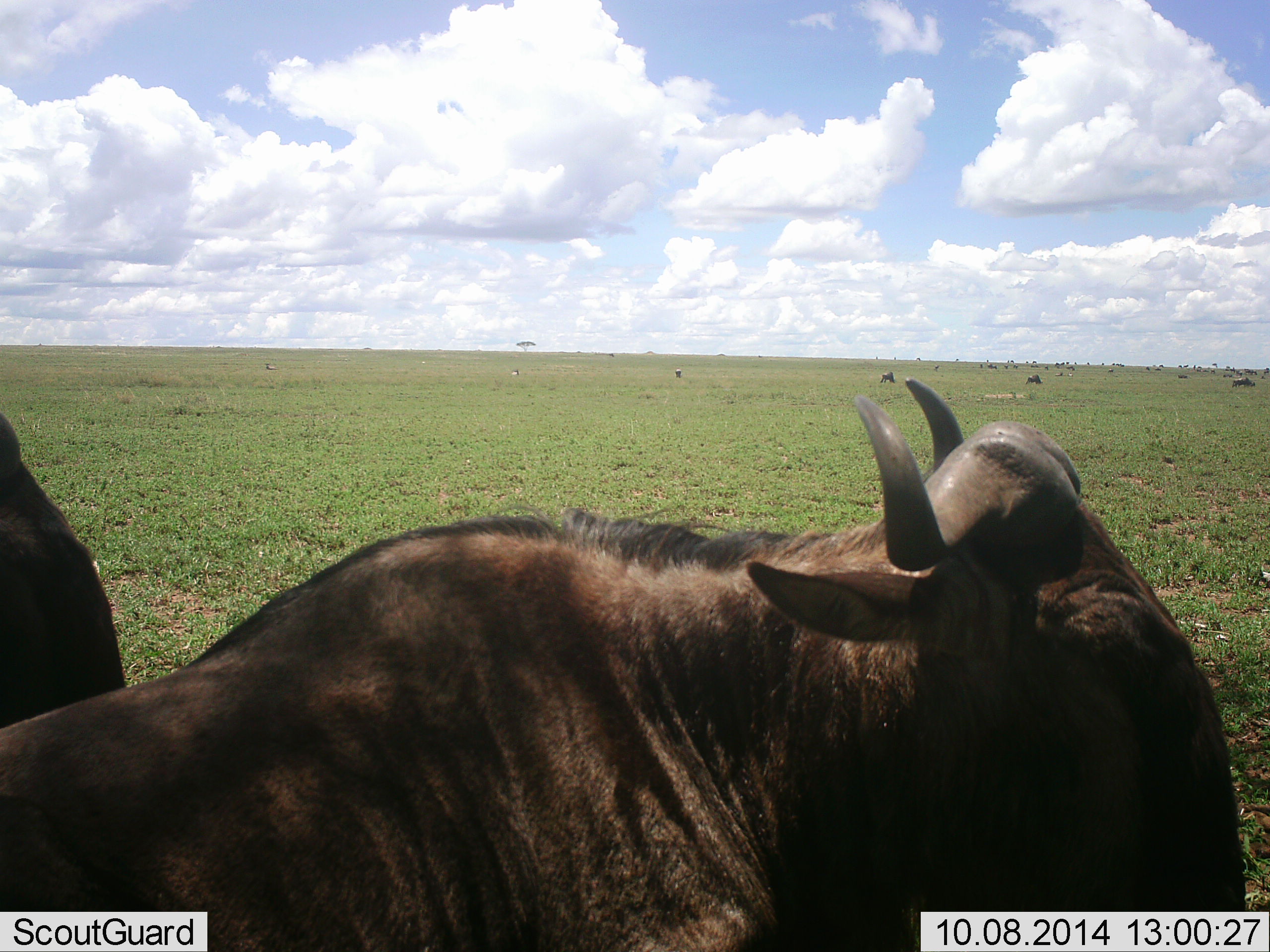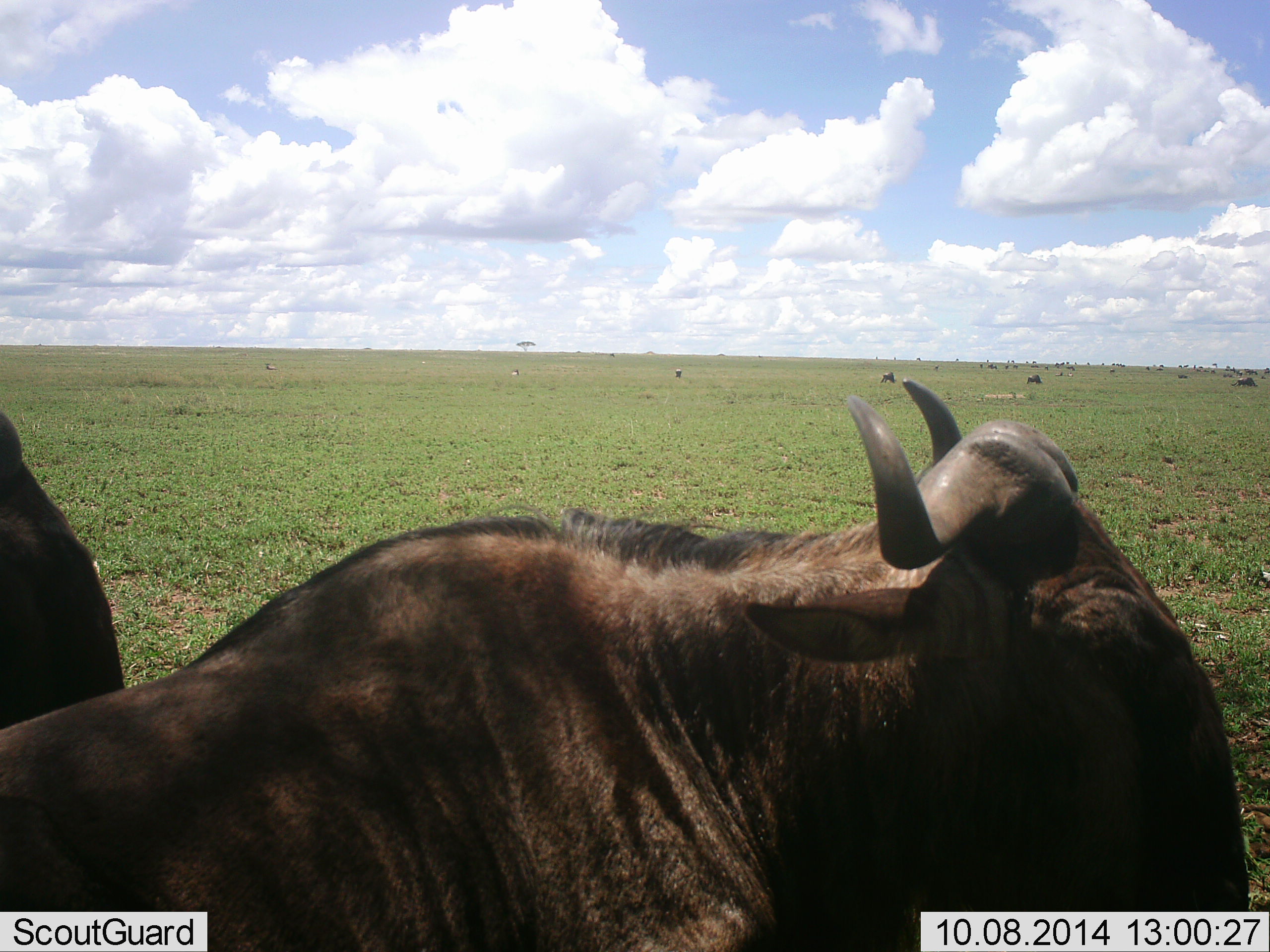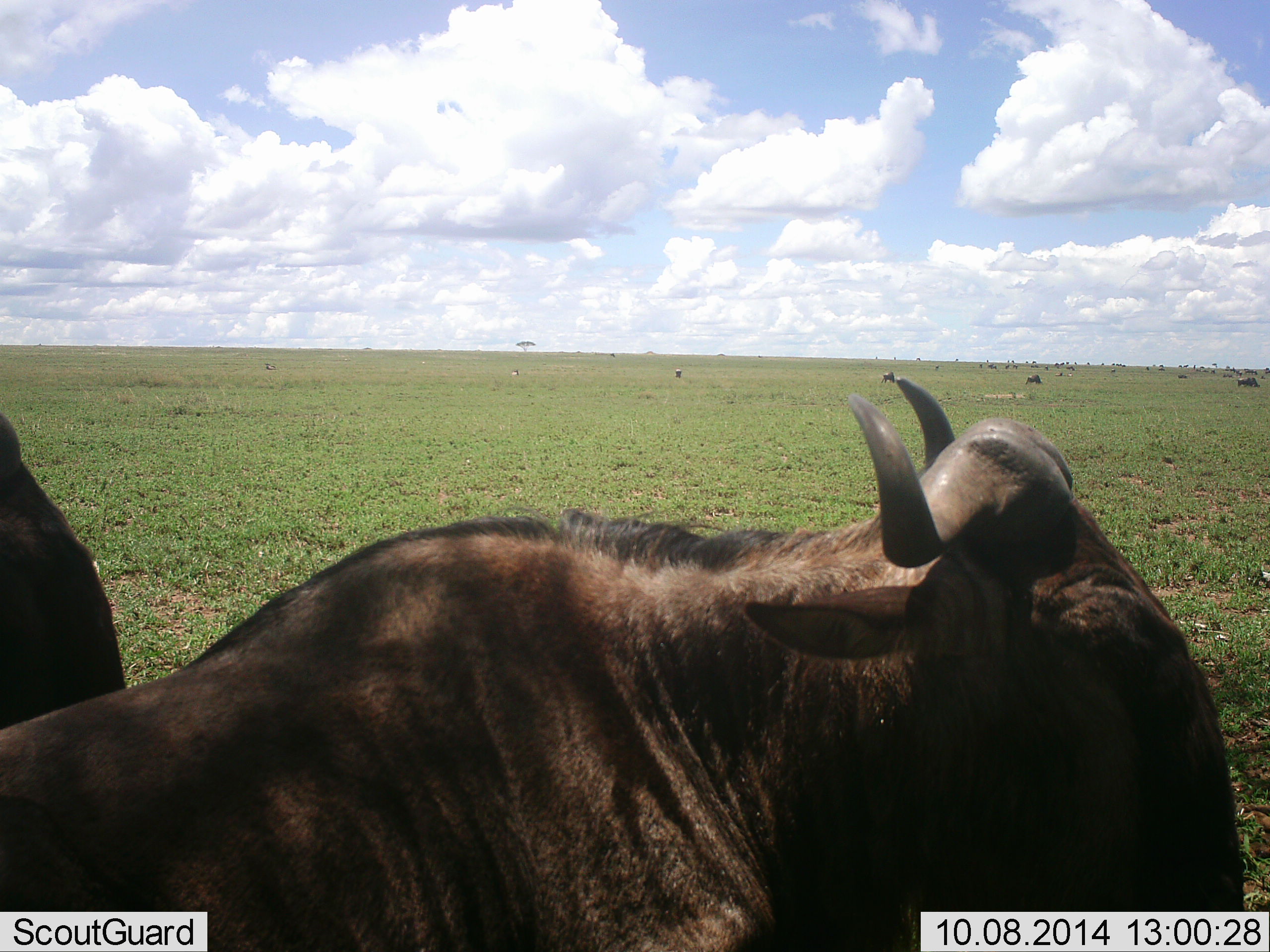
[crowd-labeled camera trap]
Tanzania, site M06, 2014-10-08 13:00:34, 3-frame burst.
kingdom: Animalia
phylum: Chordata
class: Mammalia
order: Artiodactyla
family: Bovidae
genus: Connochaetes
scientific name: Connochaetes taurinus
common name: blue wildebeest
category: wildebeest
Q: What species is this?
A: Wildebeest (blue wildebeest) (Connochaetes taurinus).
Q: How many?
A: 5.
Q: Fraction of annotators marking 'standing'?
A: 60%.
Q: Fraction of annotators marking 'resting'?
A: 70%.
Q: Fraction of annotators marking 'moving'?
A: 40%.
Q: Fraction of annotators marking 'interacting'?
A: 0%.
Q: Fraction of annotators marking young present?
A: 0%.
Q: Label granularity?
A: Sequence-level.